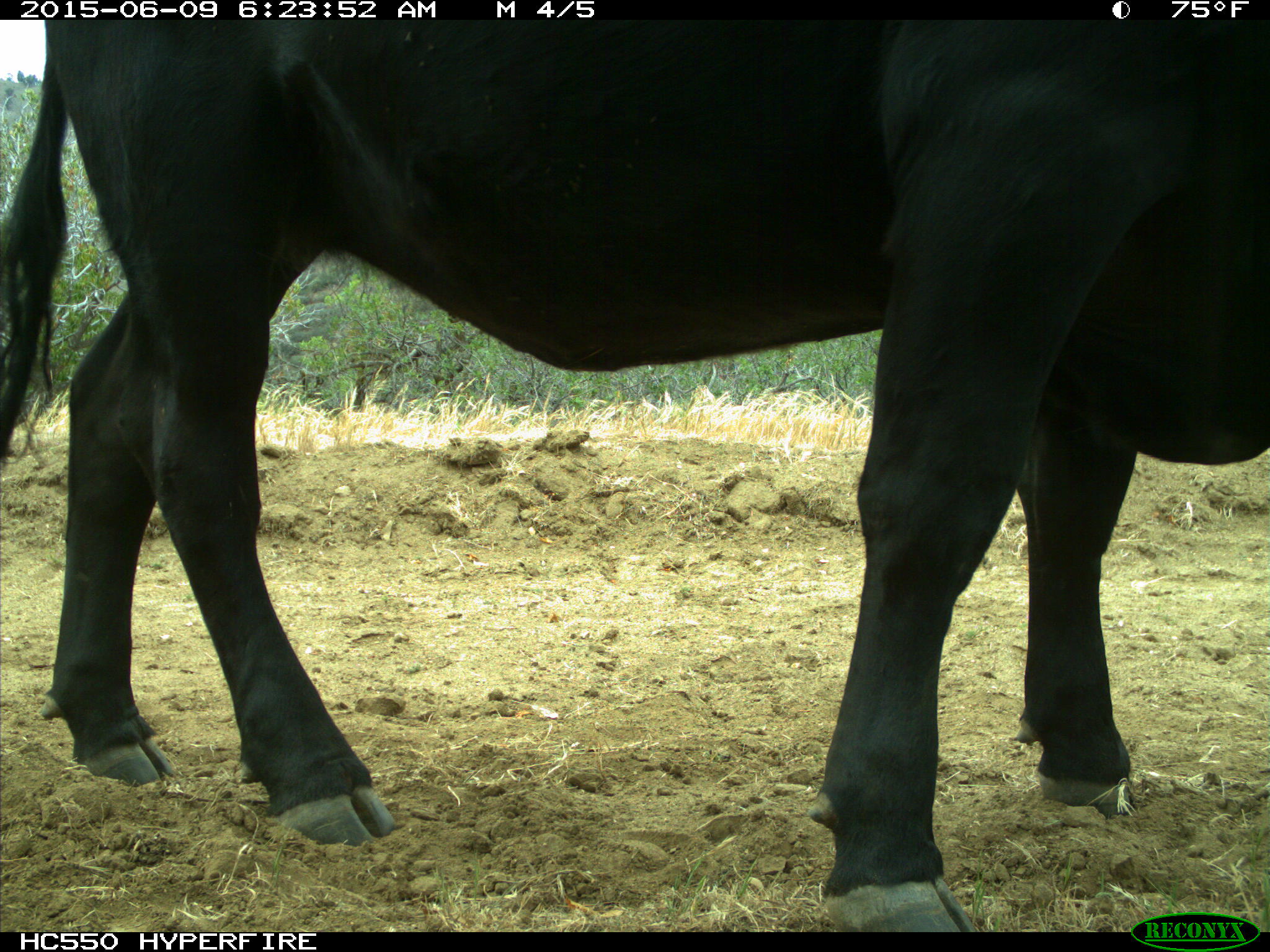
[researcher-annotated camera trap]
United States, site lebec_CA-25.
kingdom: Animalia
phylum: Chordata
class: Mammalia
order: Artiodactyla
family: Bovidae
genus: Bos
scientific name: Bos taurus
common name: domestic cow